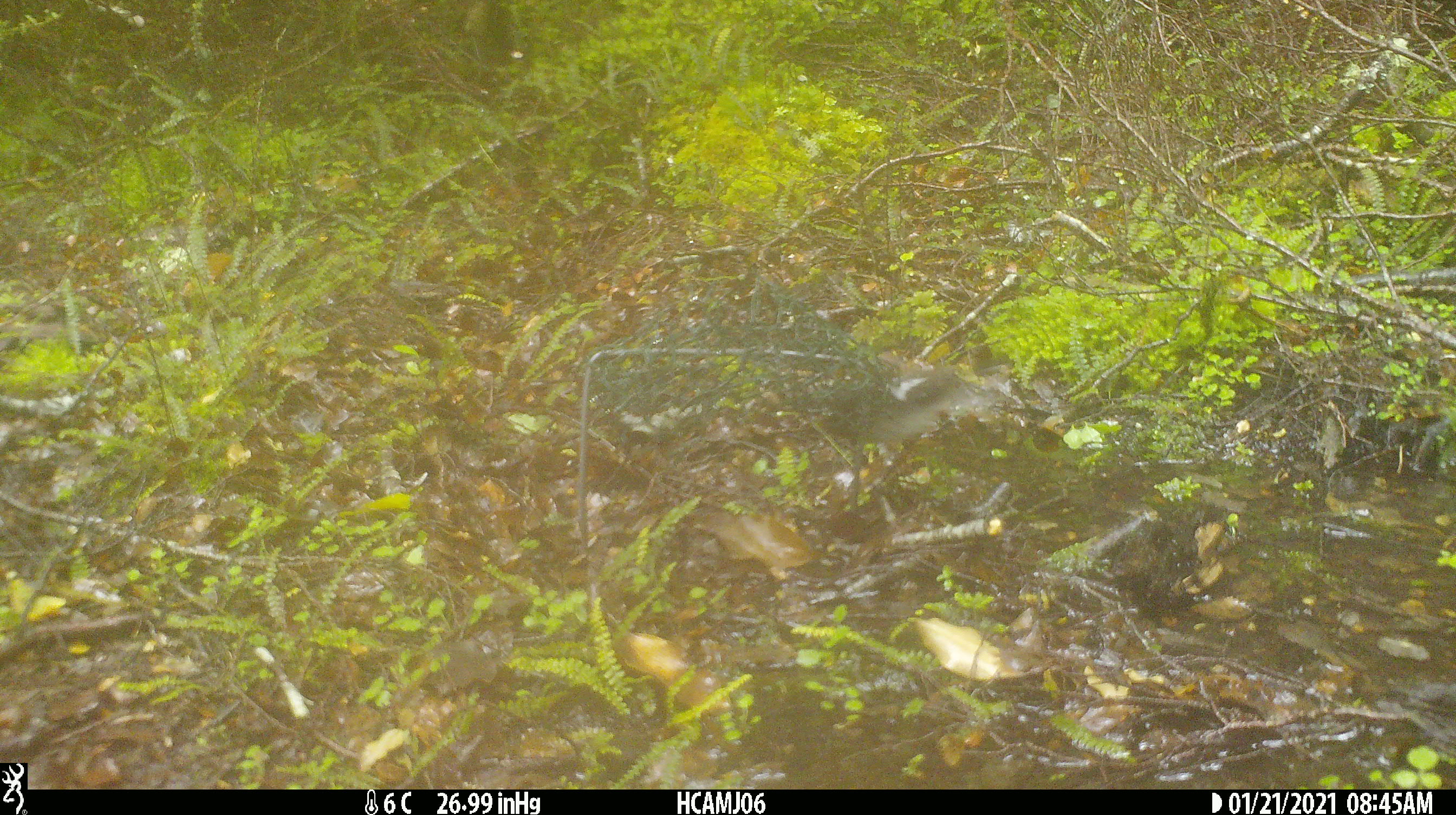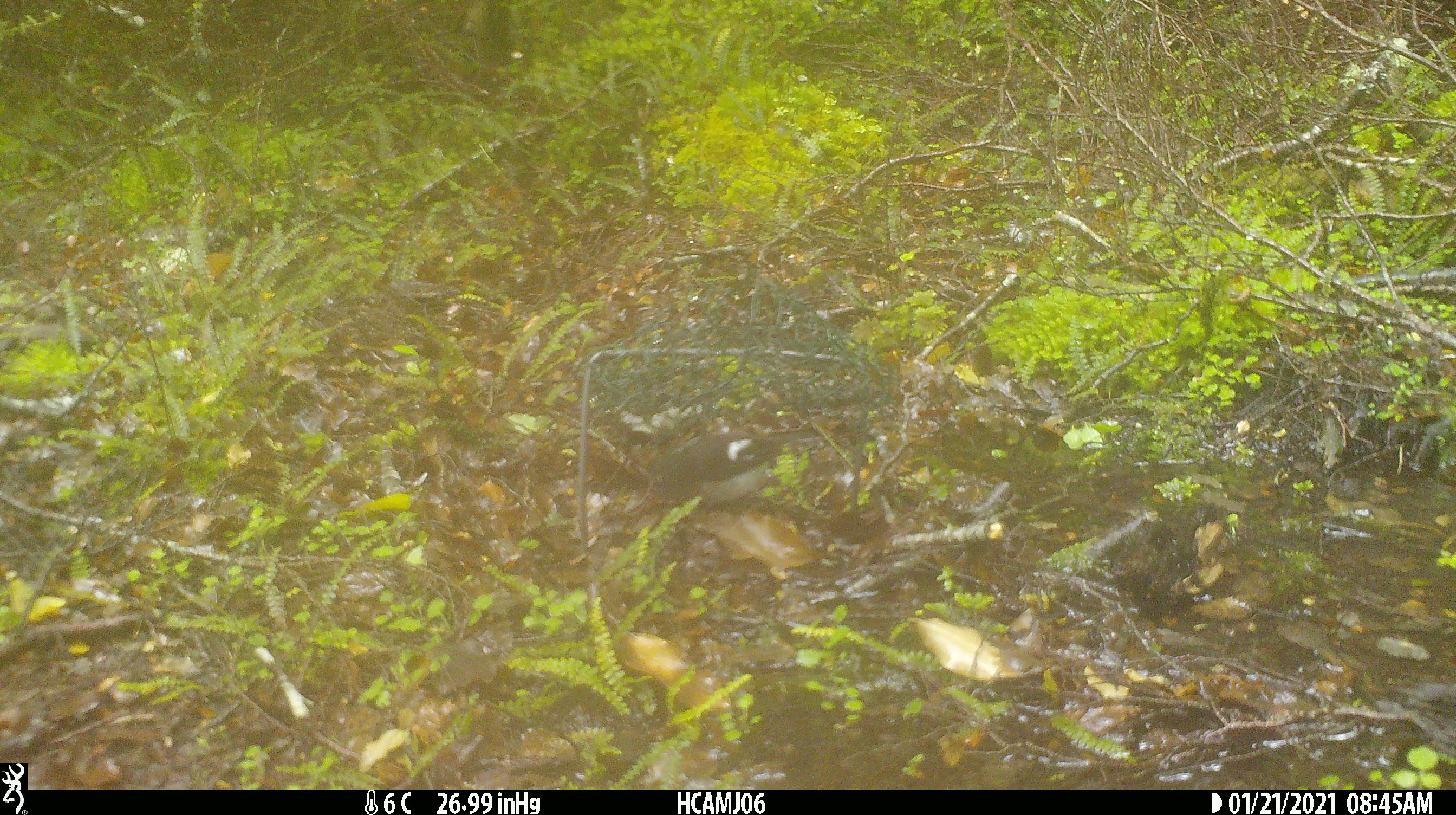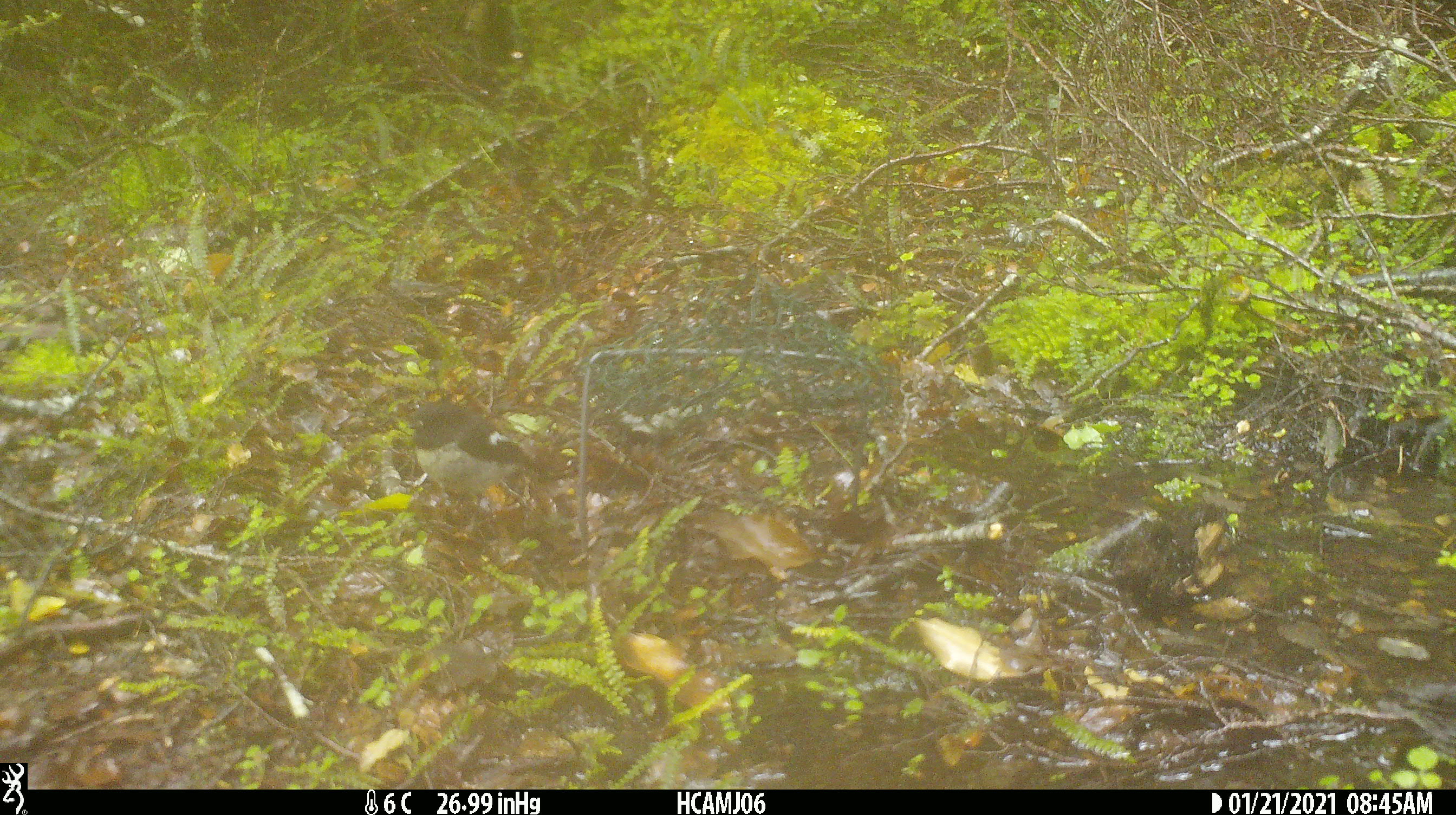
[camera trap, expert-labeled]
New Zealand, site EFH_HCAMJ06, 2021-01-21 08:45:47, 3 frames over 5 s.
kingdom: Animalia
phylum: Chordata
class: Aves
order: Passeriformes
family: Petroicidae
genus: Petroica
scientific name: Petroica macrocephala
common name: tomtit